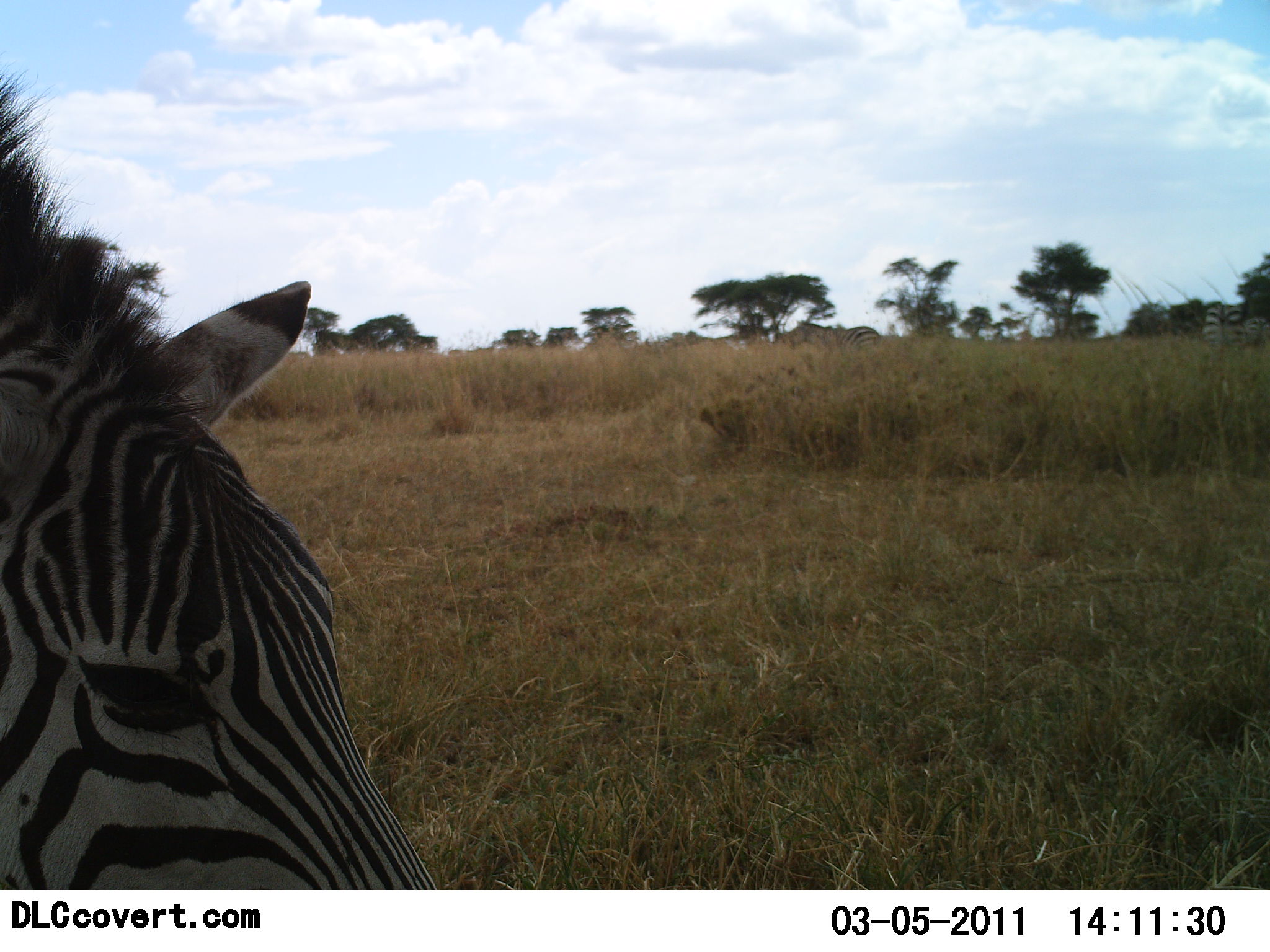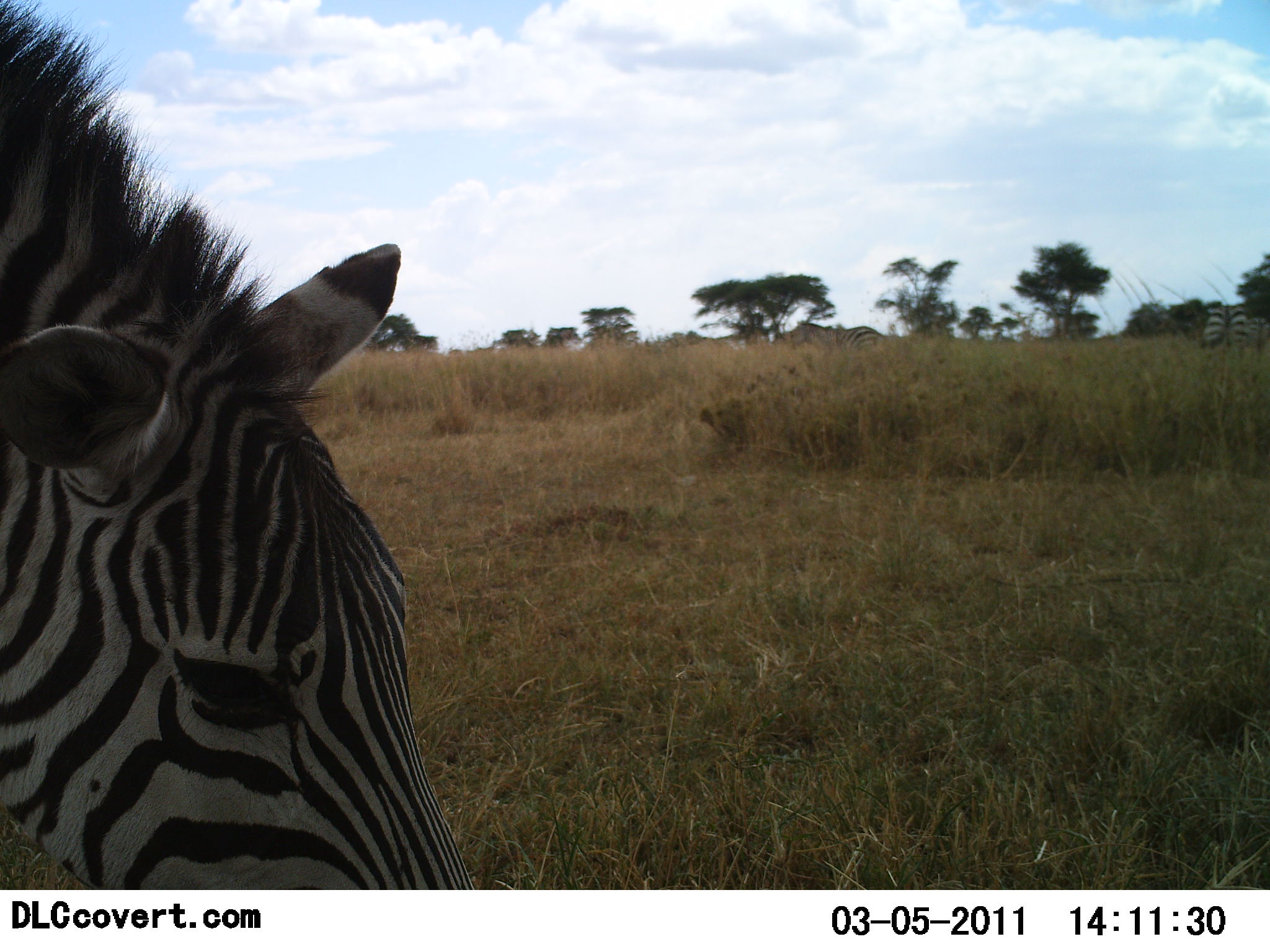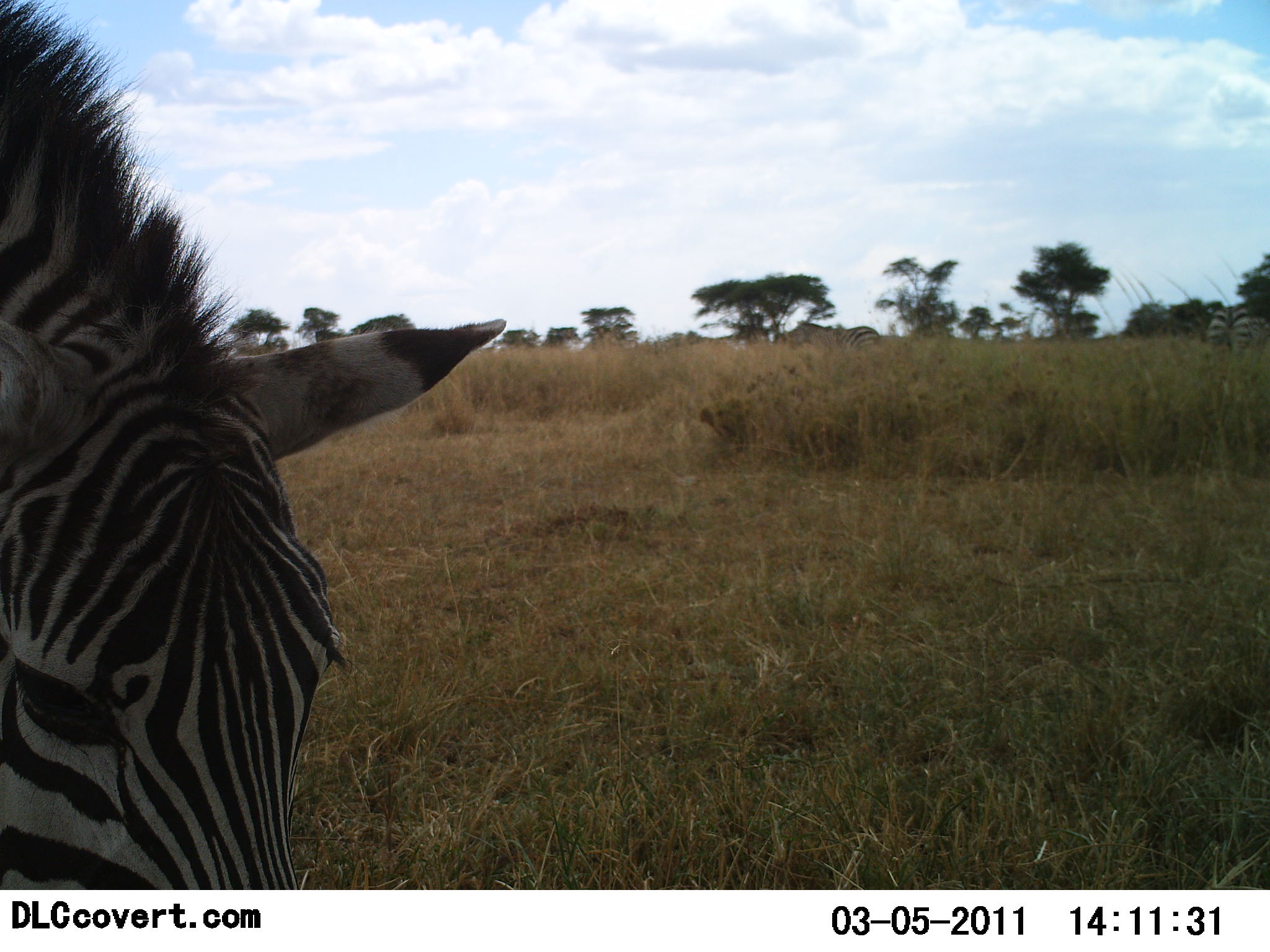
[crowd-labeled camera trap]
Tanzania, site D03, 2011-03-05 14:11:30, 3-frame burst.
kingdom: Animalia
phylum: Chordata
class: Mammalia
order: Perissodactyla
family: Equidae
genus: Equus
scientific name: Equus quagga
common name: plains zebra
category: zebra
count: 1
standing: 45%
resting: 0%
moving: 9%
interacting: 0%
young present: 0%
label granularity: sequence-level